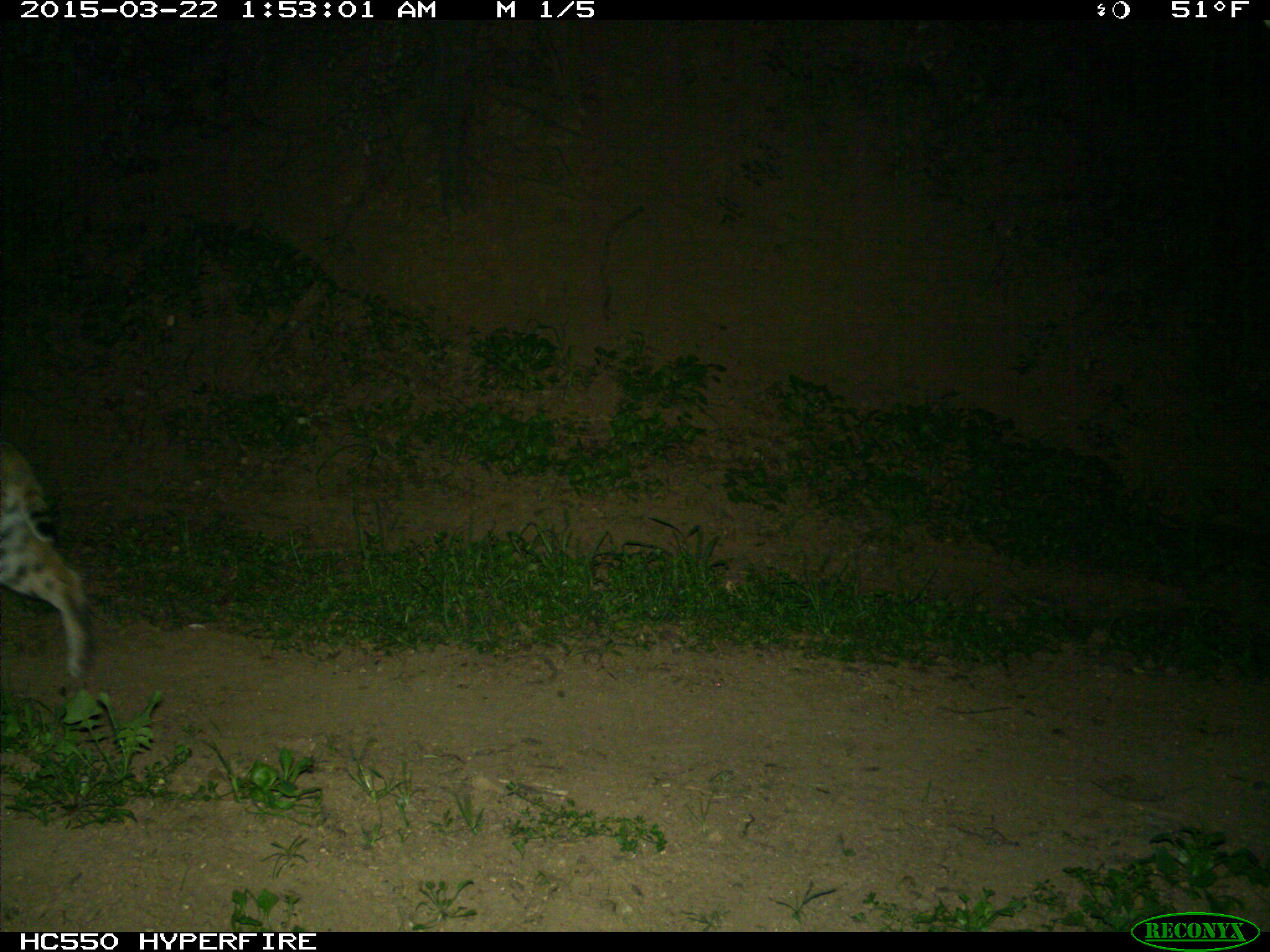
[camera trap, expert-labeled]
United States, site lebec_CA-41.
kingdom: Animalia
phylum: Chordata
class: Mammalia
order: Carnivora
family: Felidae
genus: Lynx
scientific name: Lynx rufus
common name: bobcat